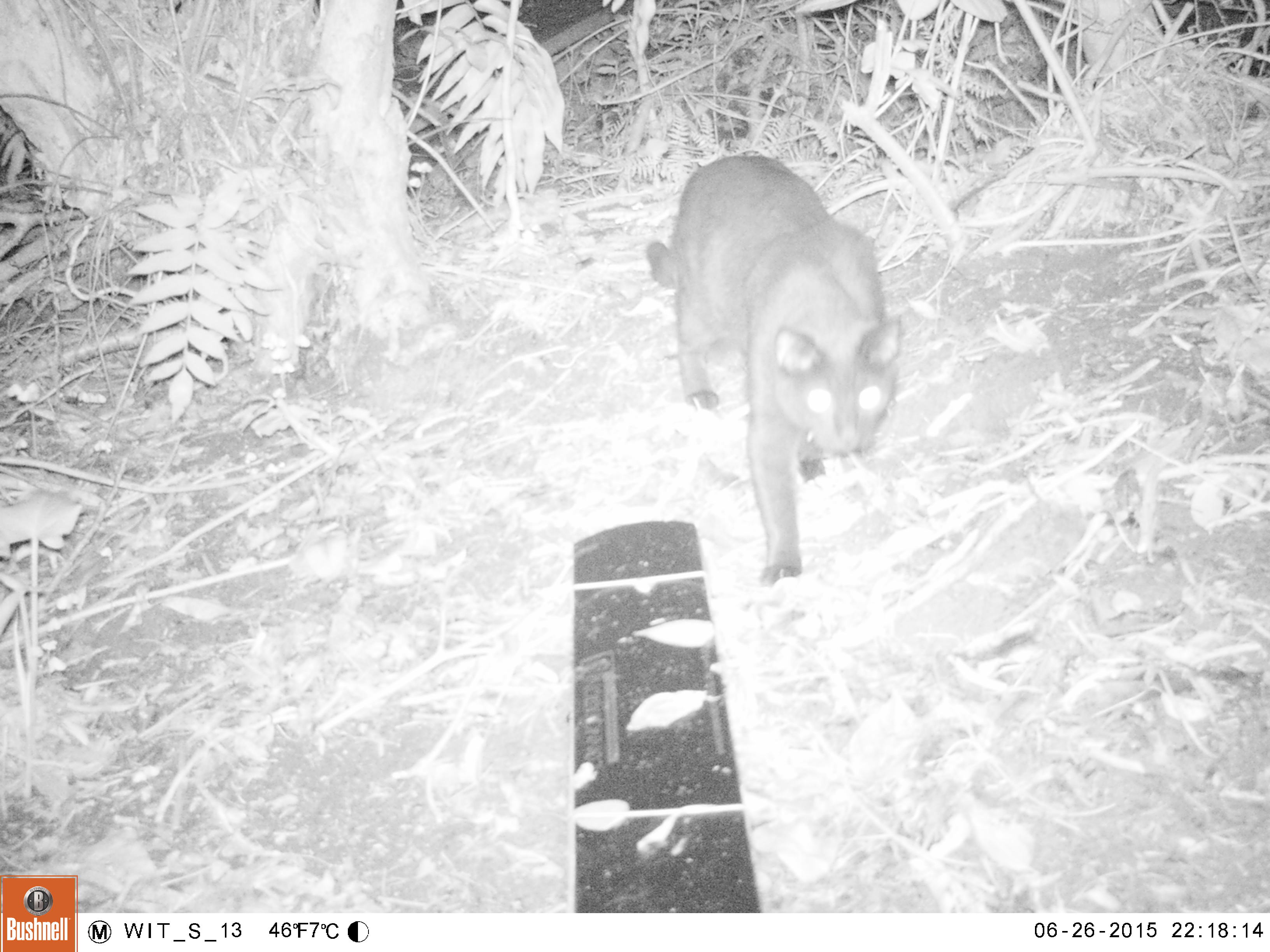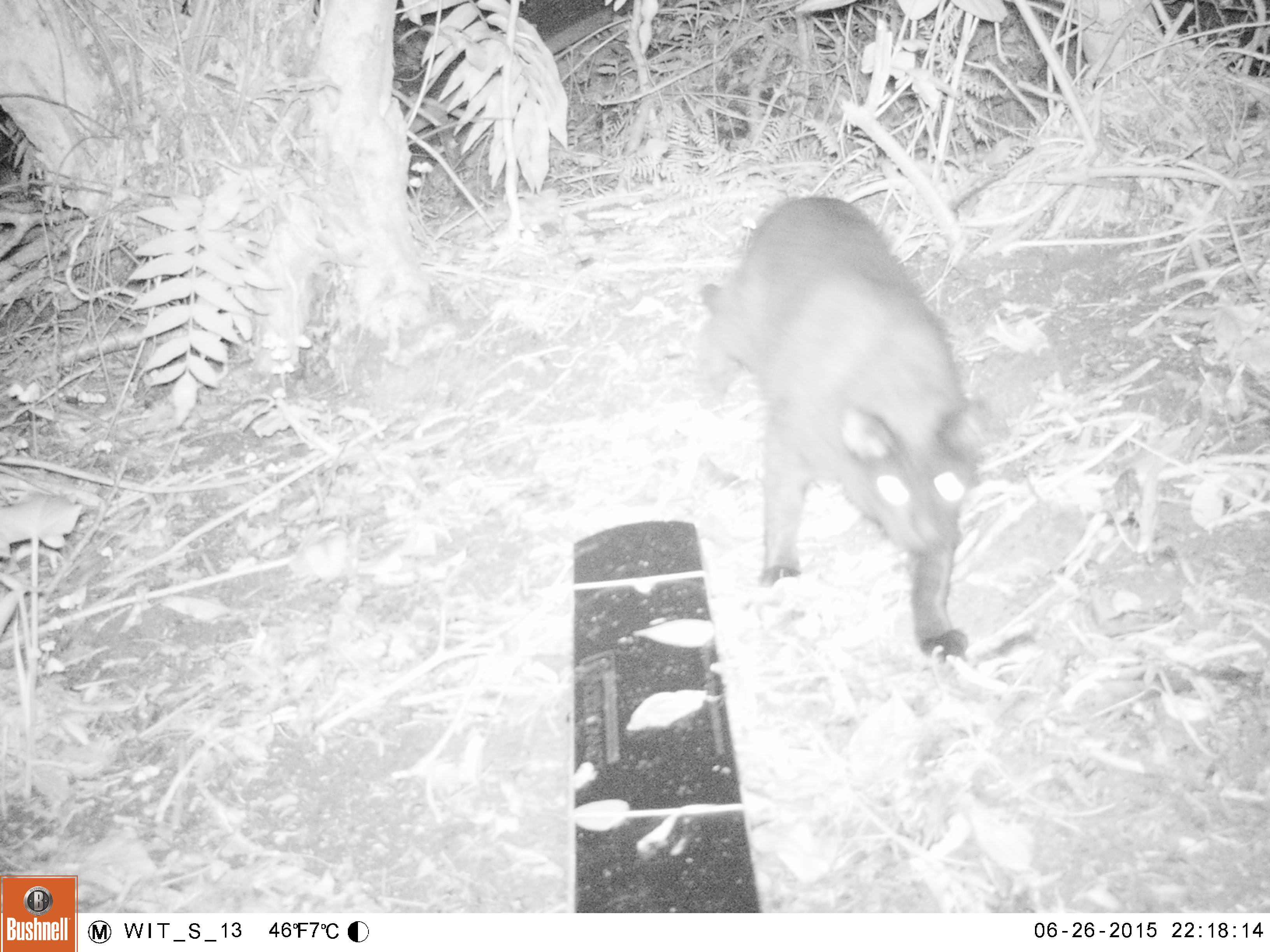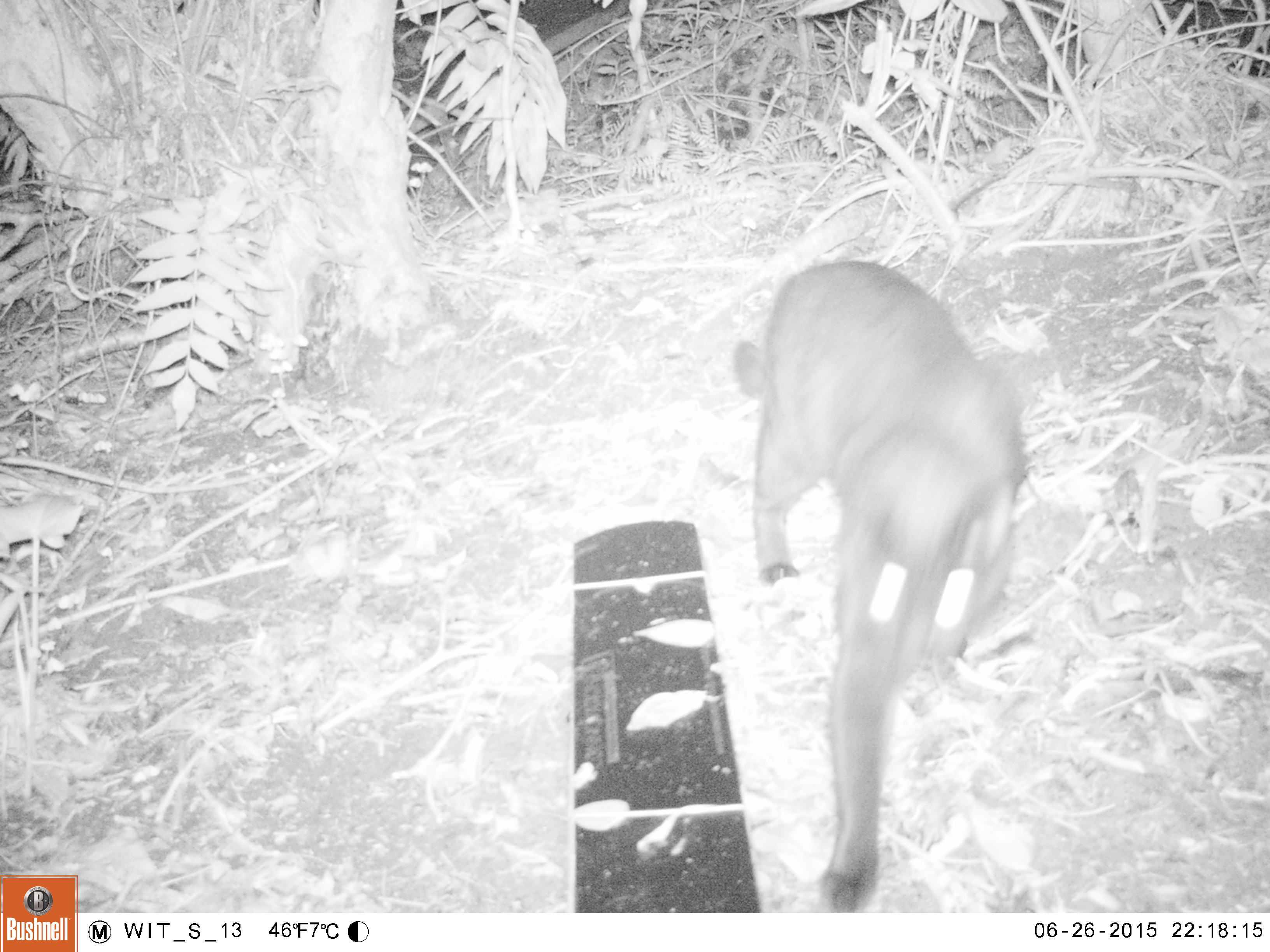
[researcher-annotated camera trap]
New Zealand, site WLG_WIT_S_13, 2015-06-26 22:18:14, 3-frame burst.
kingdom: Animalia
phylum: Chordata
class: Mammalia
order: Carnivora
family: Felidae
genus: Felis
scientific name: Felis catus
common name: domestic cat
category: cat